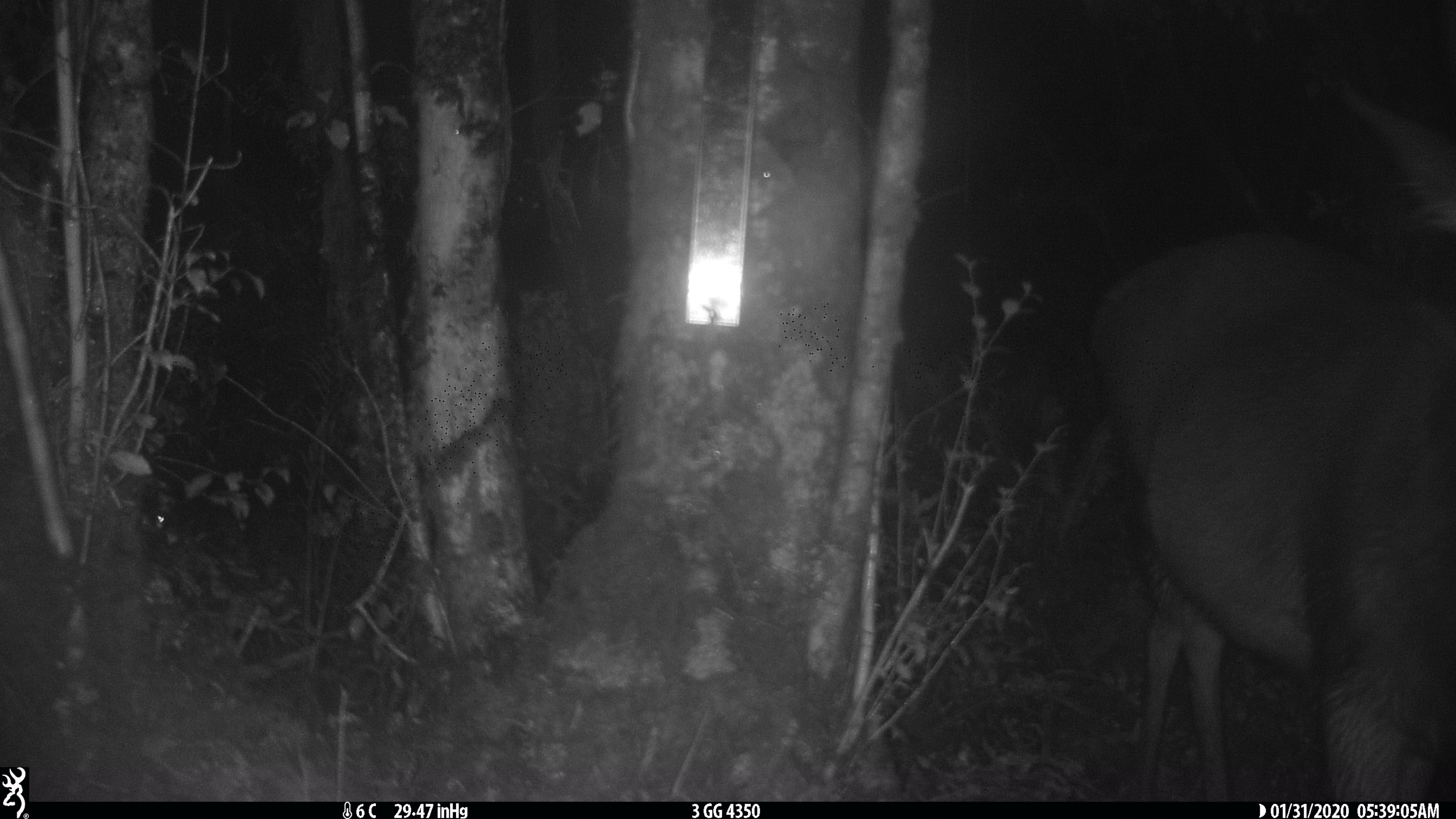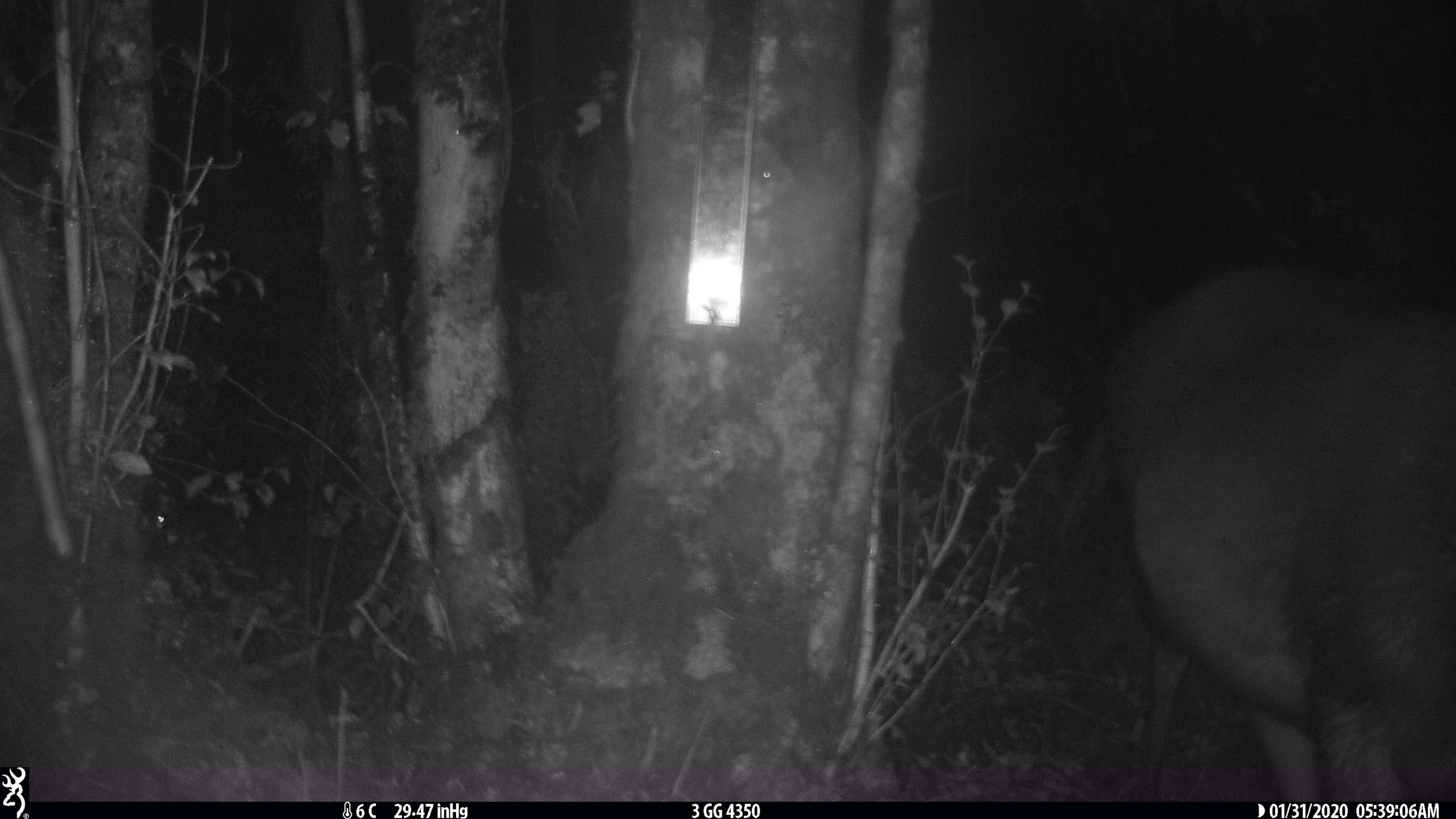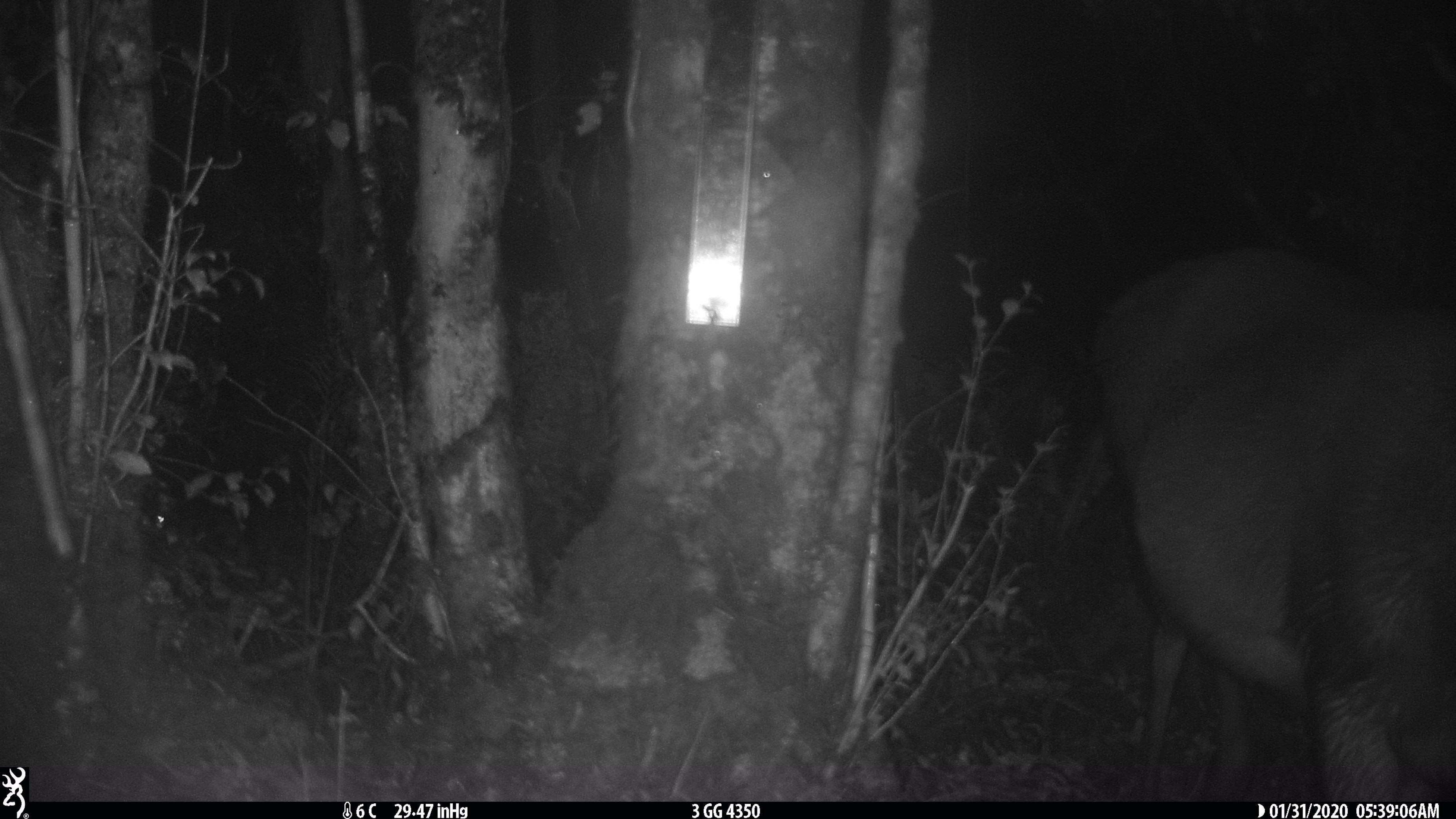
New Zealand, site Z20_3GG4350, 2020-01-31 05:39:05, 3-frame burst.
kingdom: Animalia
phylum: Chordata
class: Mammalia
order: Artiodactyla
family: Cervidae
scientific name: Cervidae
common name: deer